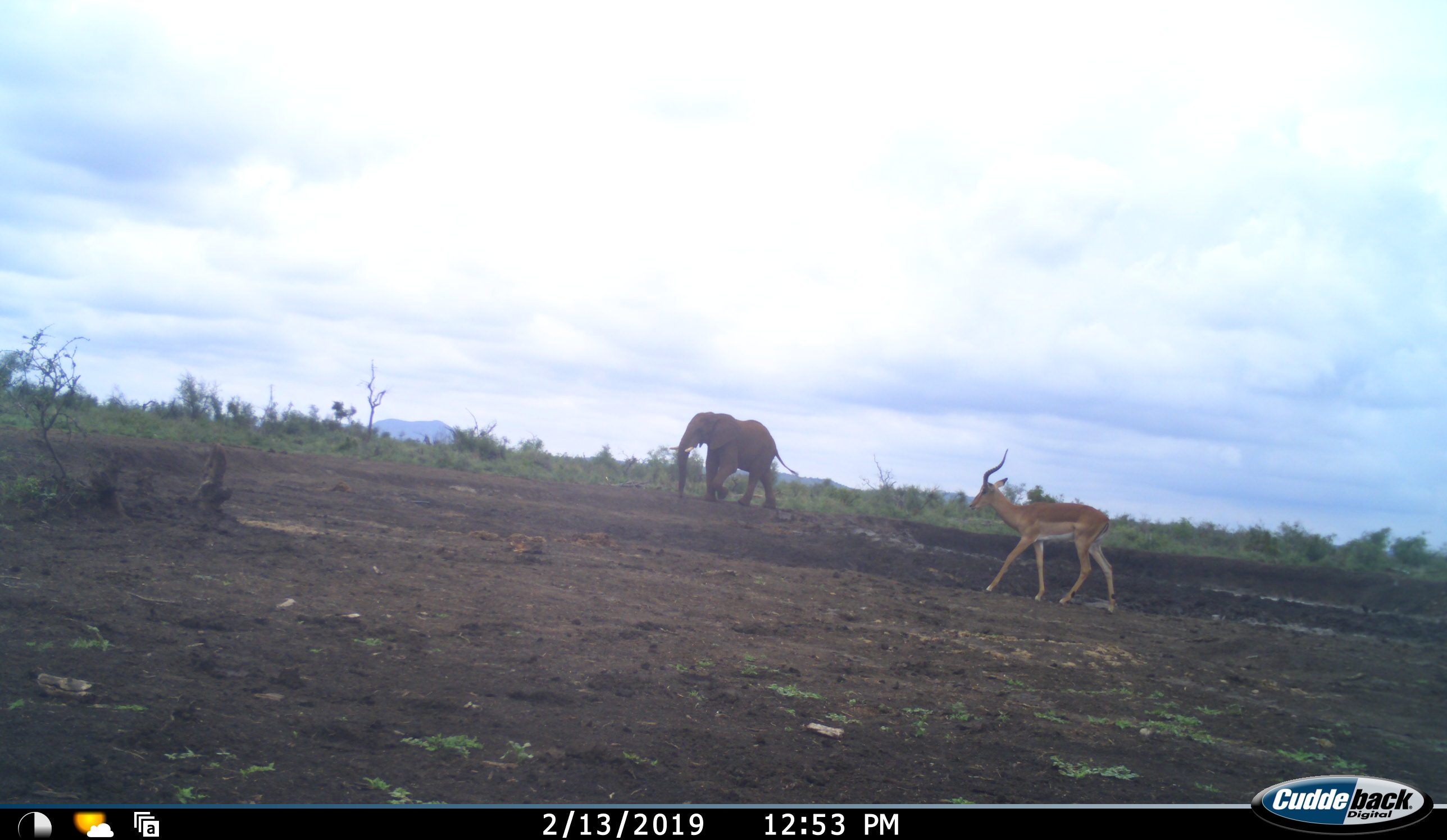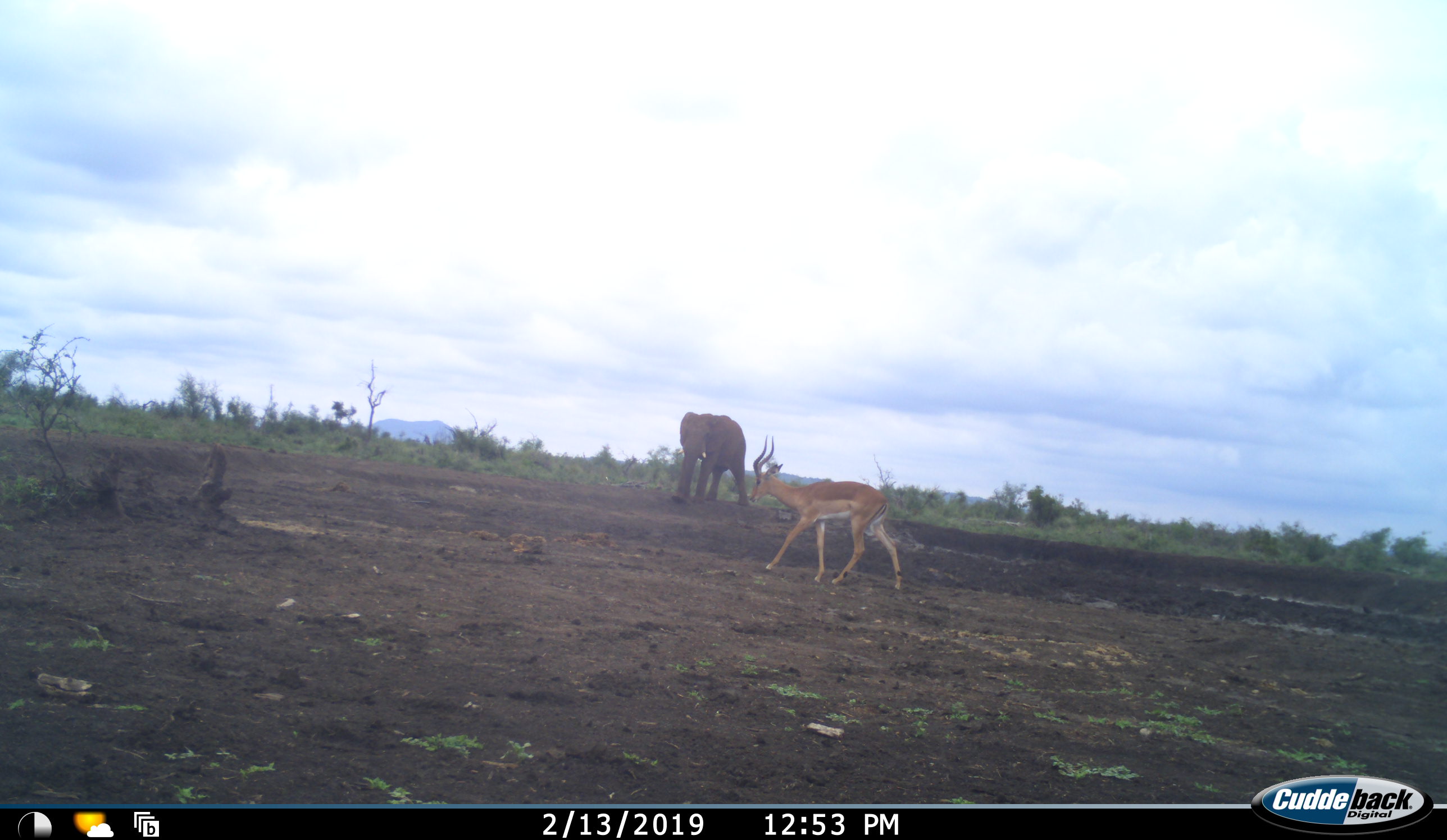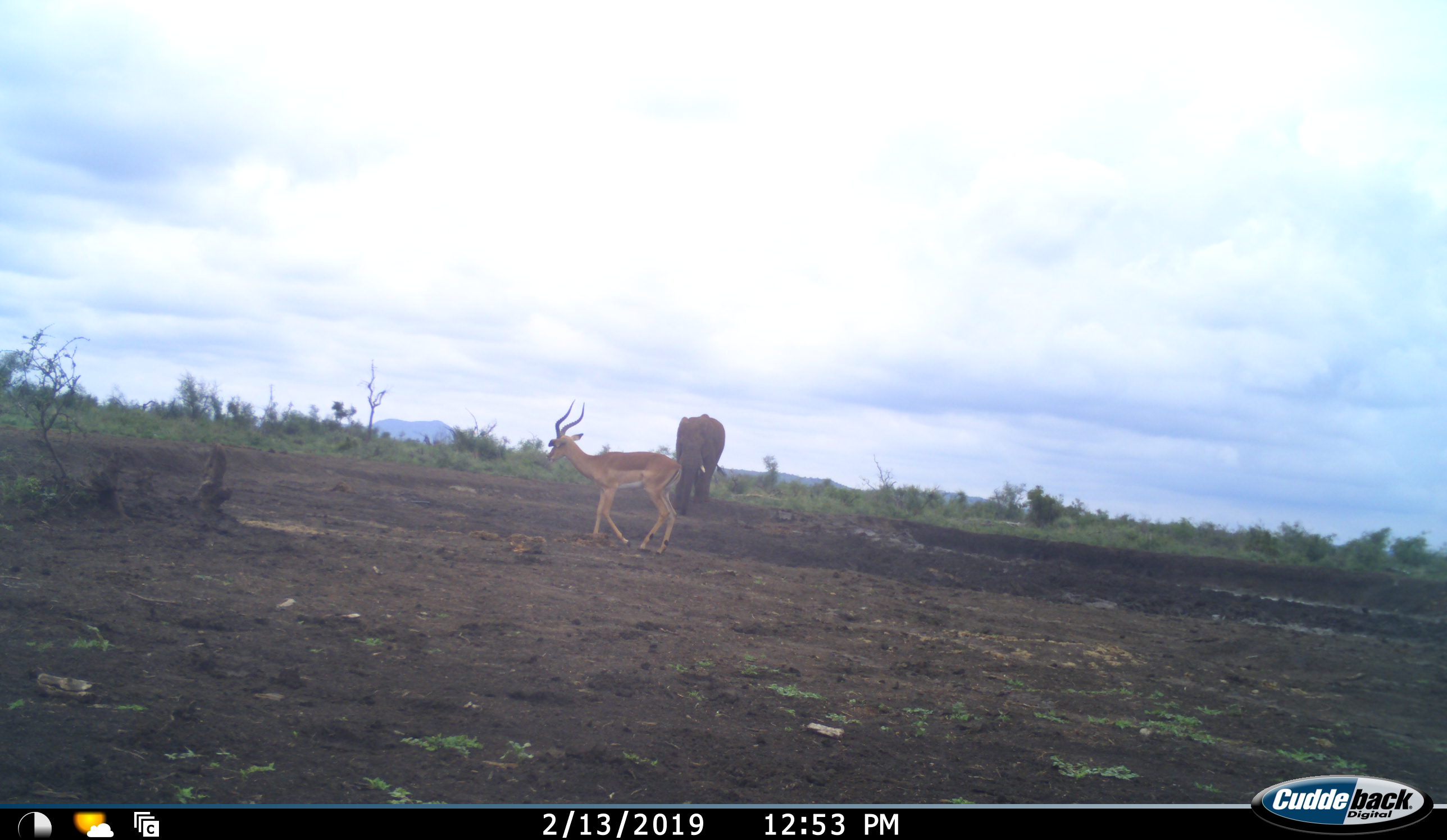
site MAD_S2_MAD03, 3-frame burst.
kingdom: Animalia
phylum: Chordata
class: Mammalia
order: Proboscidea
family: Elephantidae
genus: Loxodonta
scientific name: Loxodonta africana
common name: african bush elephant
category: elephant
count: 1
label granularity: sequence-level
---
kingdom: Animalia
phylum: Chordata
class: Mammalia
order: Artiodactyla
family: Bovidae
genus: Aepyceros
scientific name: Aepyceros melampus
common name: impala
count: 1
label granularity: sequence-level